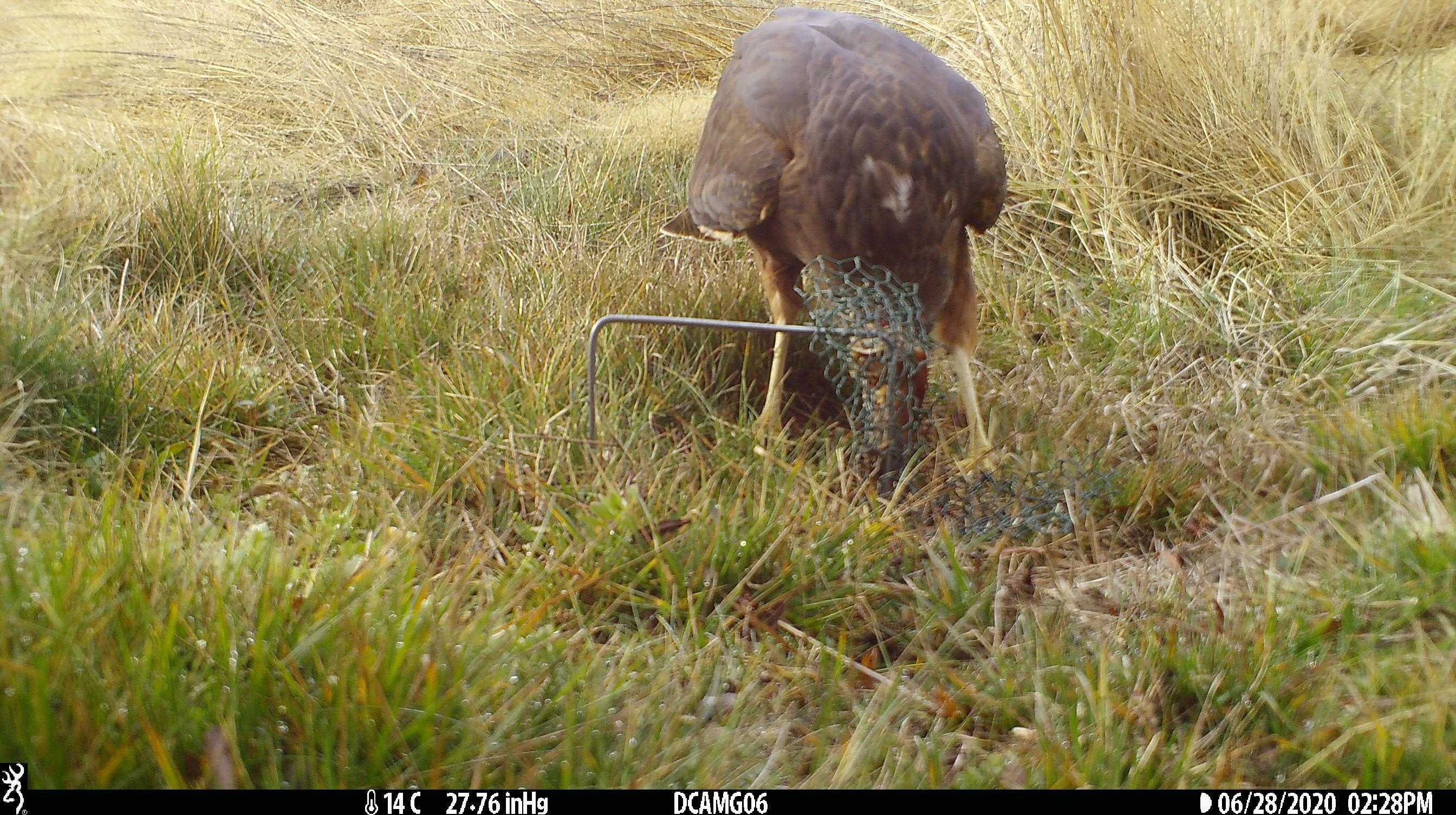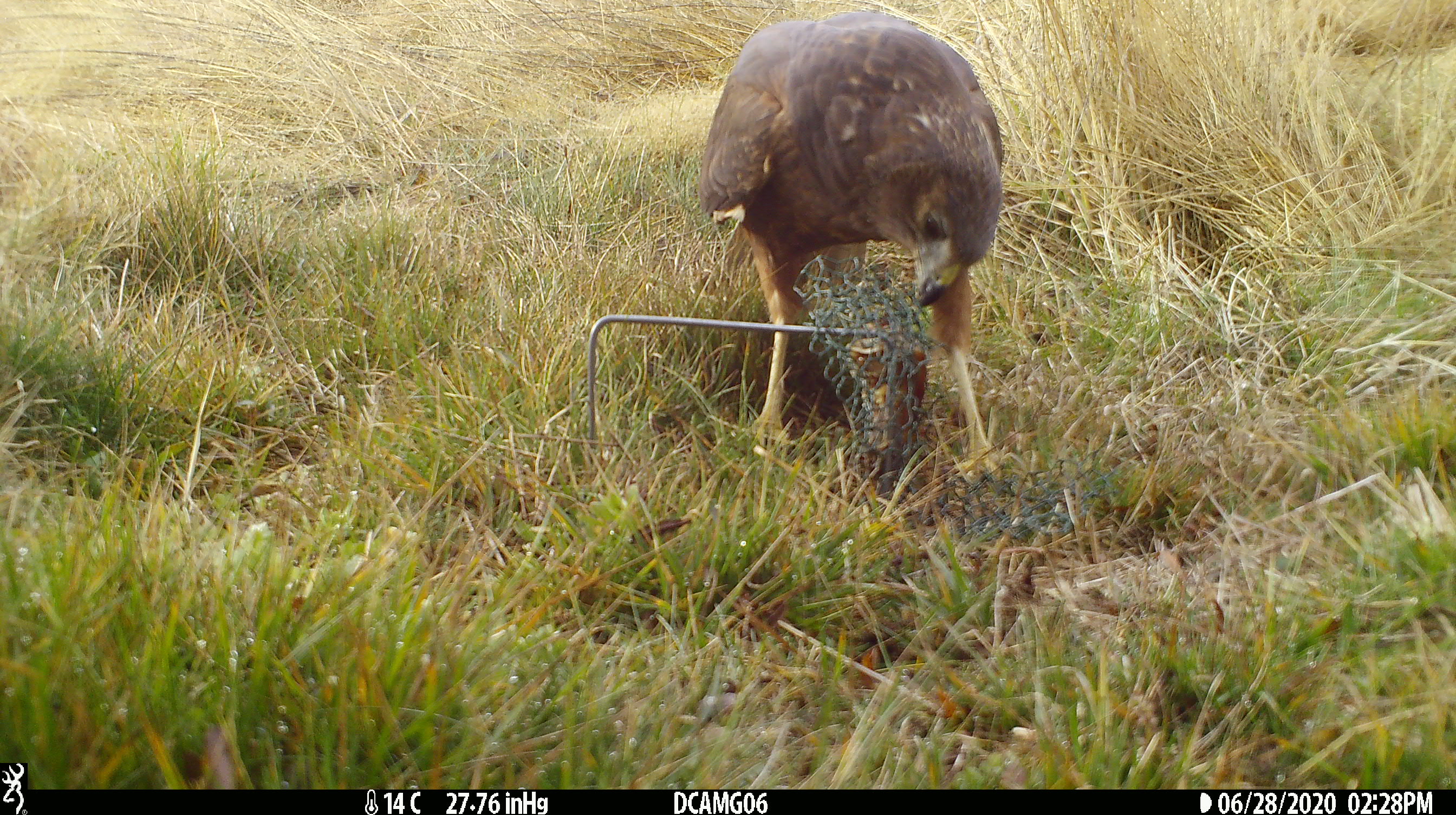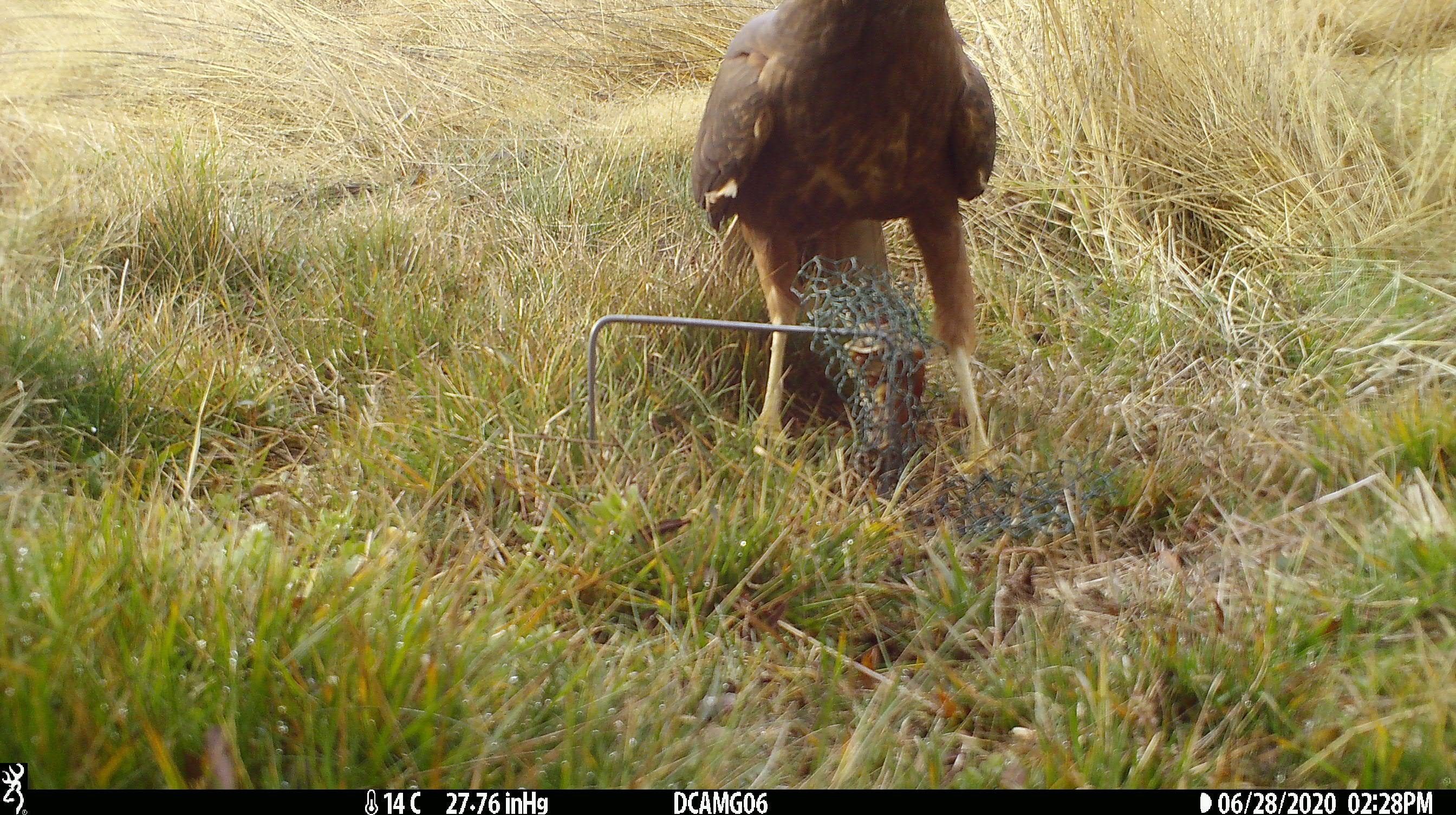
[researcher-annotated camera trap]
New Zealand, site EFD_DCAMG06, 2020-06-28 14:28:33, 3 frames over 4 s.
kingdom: Animalia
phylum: Chordata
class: Aves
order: Accipitriformes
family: Accipitridae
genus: Circus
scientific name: Circus approximans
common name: swamp harrier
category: harrier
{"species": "harrier (swamp harrier) (Circus approximans)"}